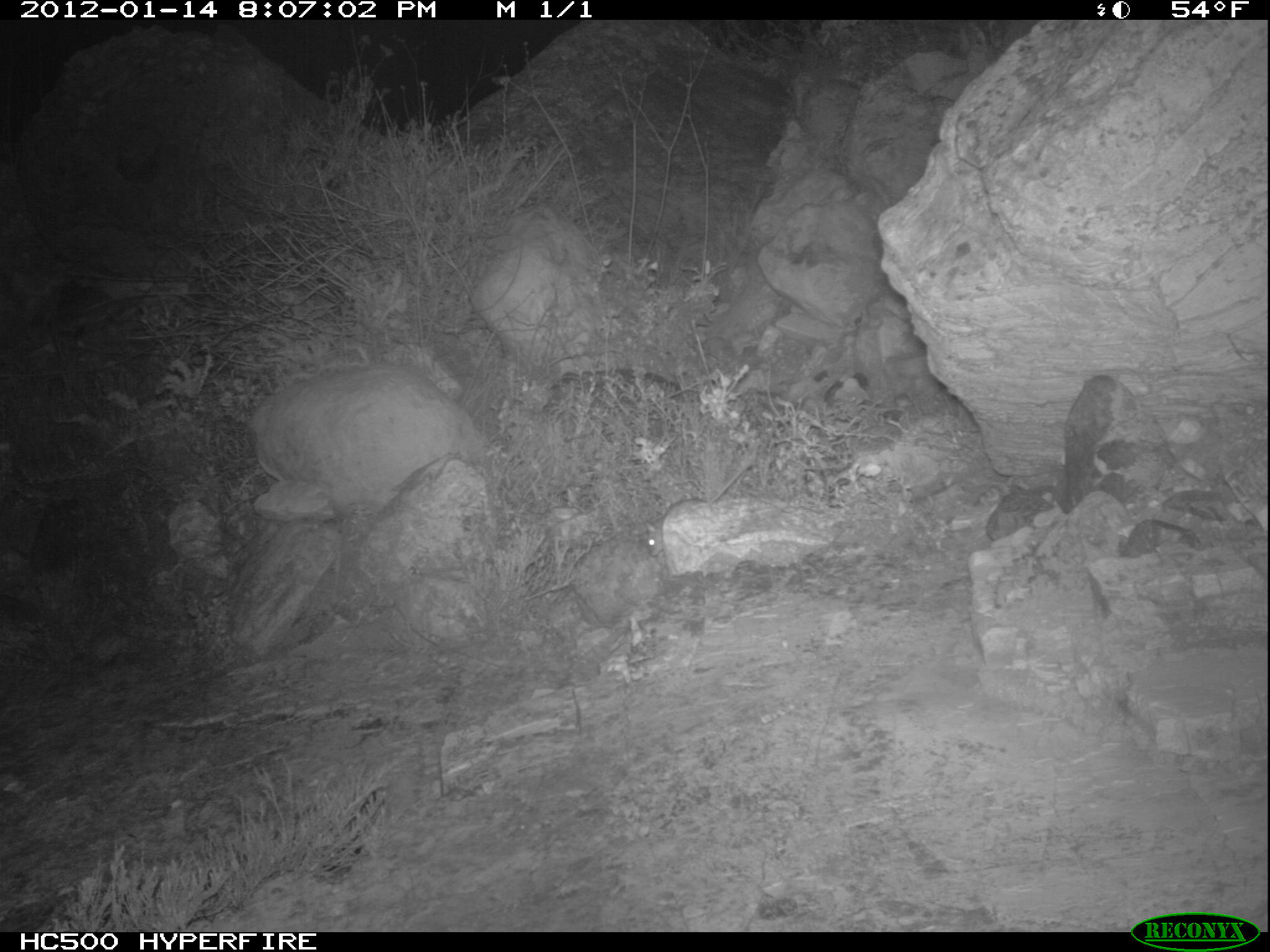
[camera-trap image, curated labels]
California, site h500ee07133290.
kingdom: Animalia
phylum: Chordata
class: Mammalia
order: Rodentia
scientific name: Rodentia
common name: rodent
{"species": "rodent (Rodentia)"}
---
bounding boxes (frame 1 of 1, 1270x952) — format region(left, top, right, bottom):
rodent: region(644, 461, 759, 557)